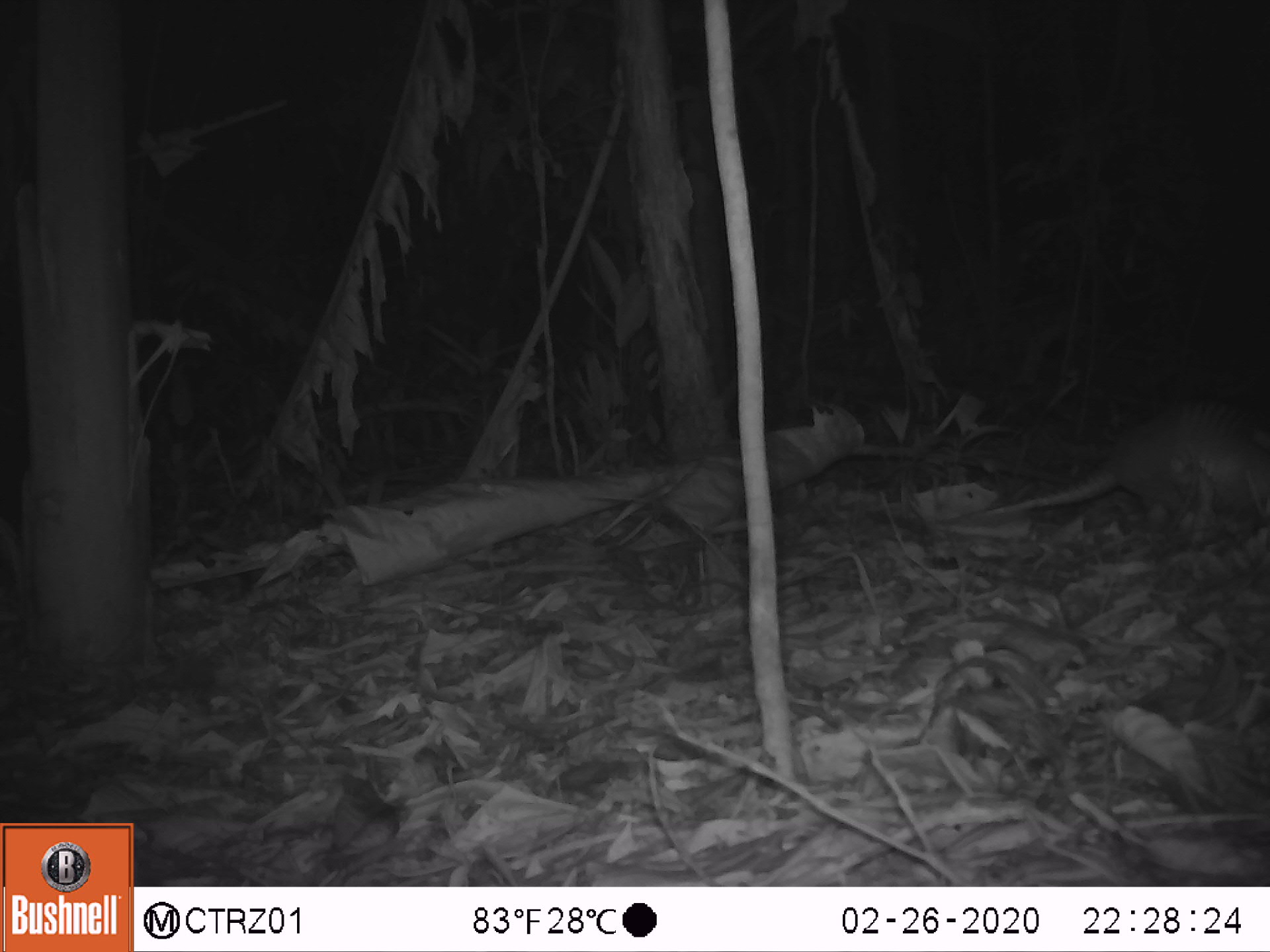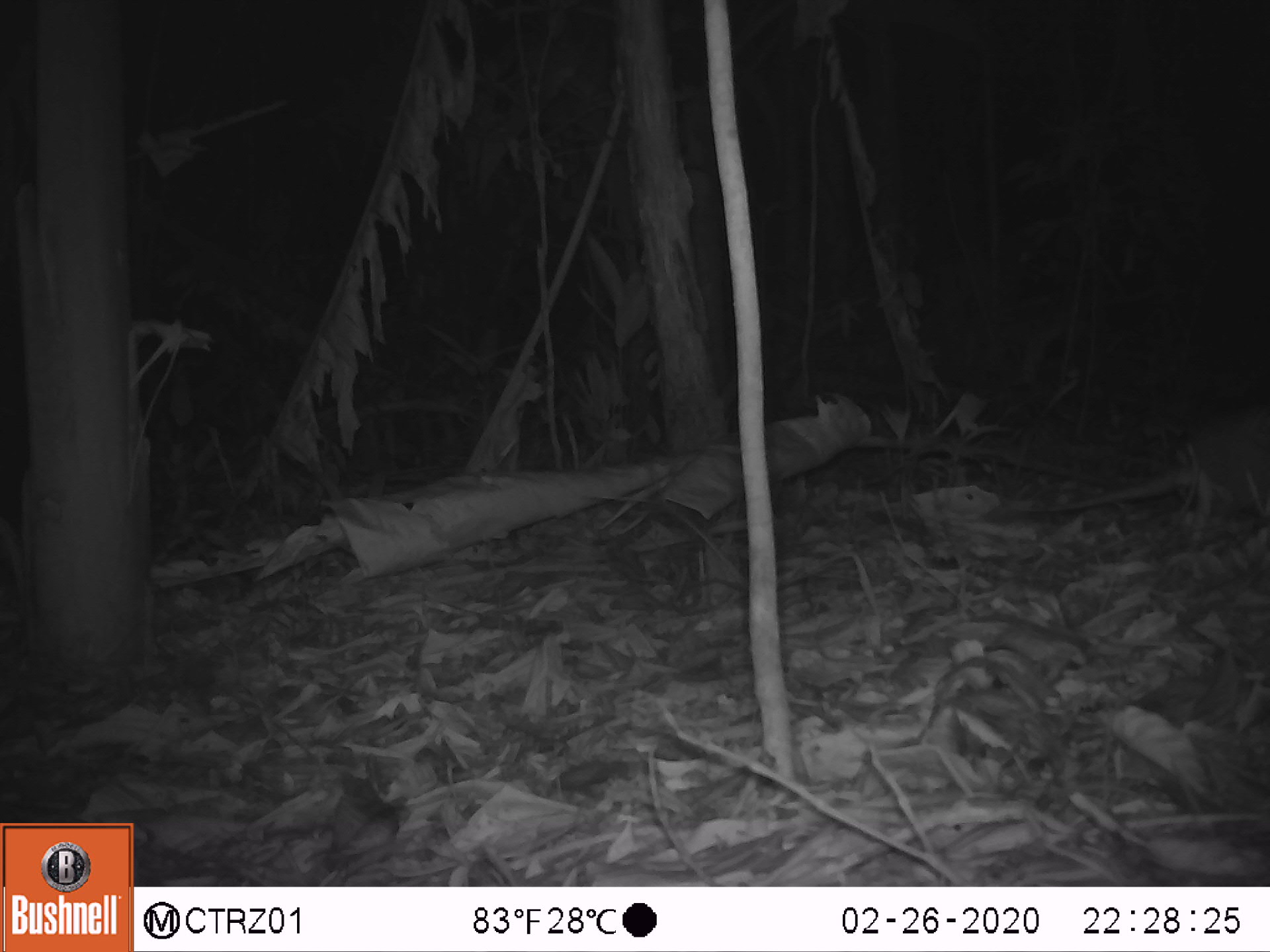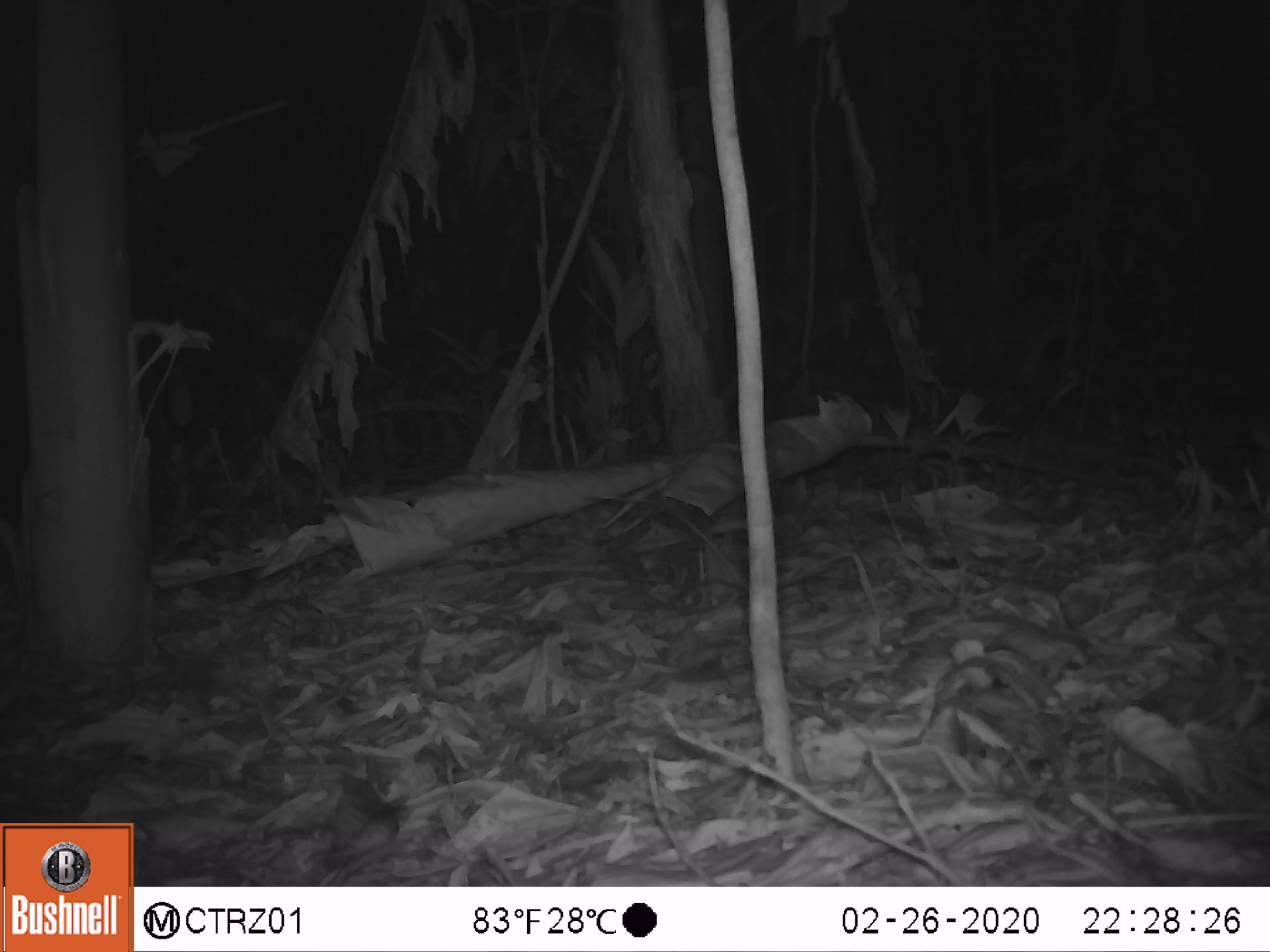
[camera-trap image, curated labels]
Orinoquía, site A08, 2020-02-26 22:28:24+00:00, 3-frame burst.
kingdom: Animalia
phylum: Chordata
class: Mammalia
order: Cingulata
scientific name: Cingulata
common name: armadillo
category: unknown armadillo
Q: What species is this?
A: Unknown armadillo (armadillo) (Cingulata).